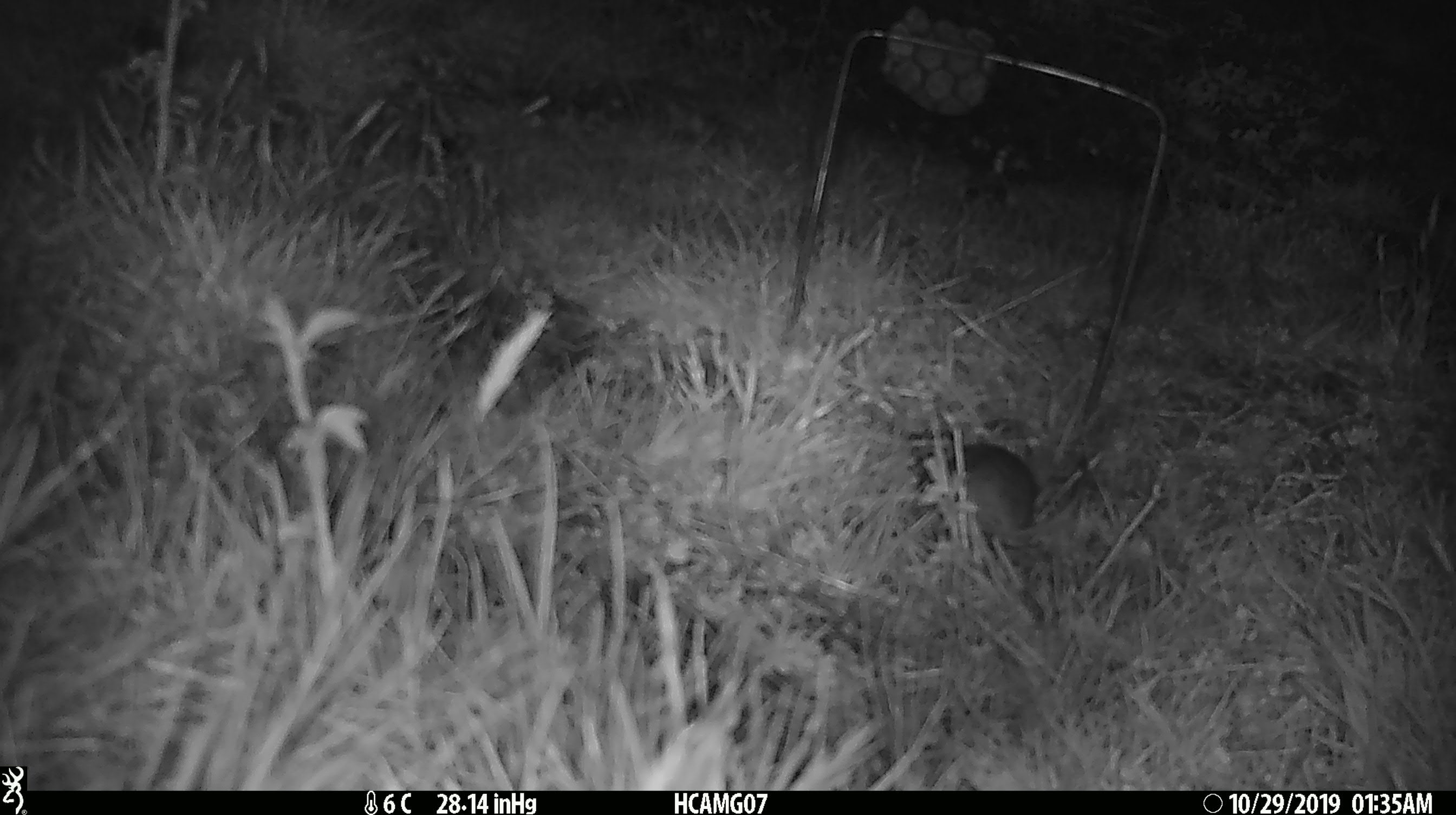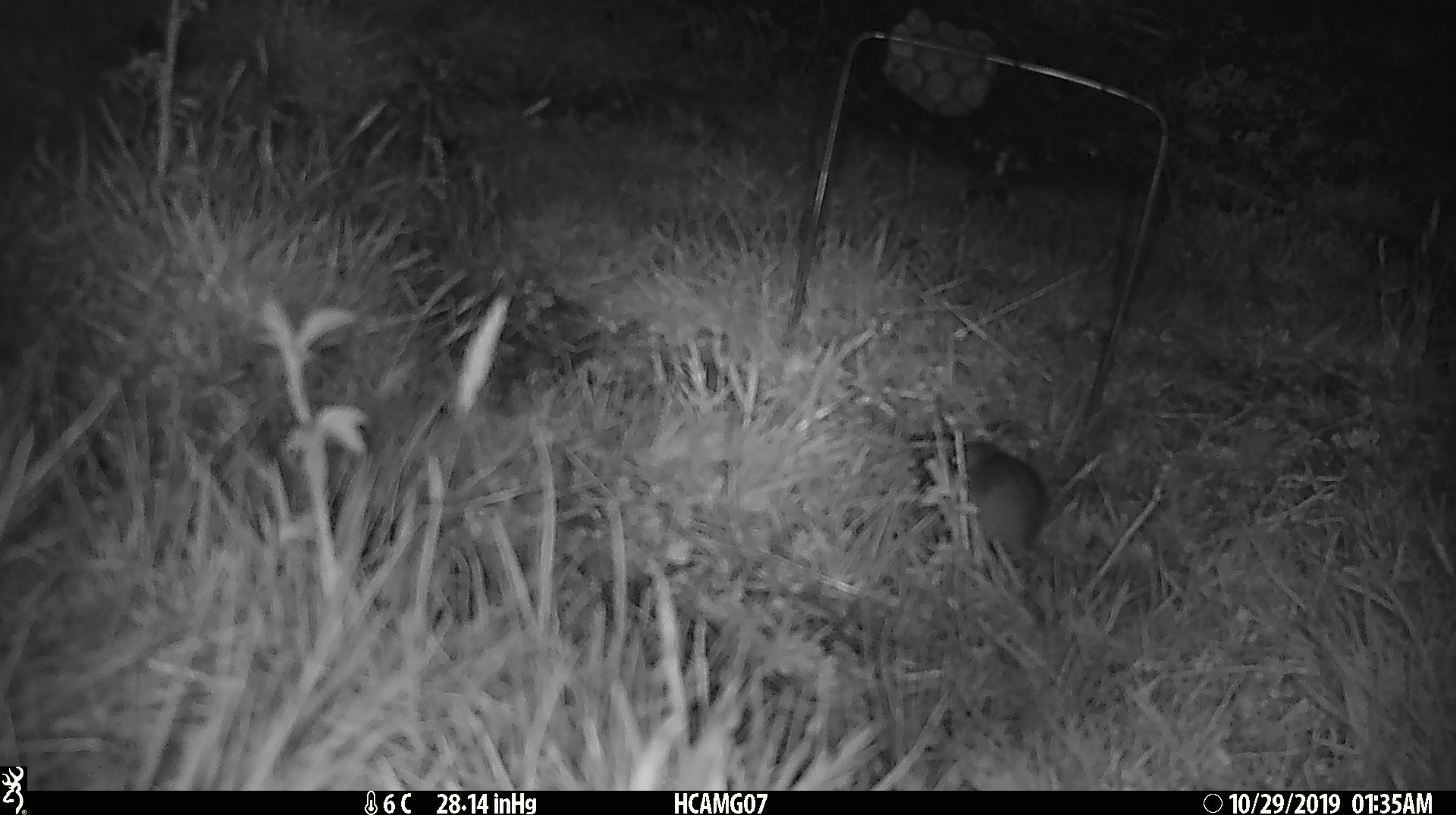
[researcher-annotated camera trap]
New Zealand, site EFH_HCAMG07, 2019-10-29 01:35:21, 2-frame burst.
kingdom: Animalia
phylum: Chordata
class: Mammalia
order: Rodentia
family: Muridae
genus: Mus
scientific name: Mus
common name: mouse